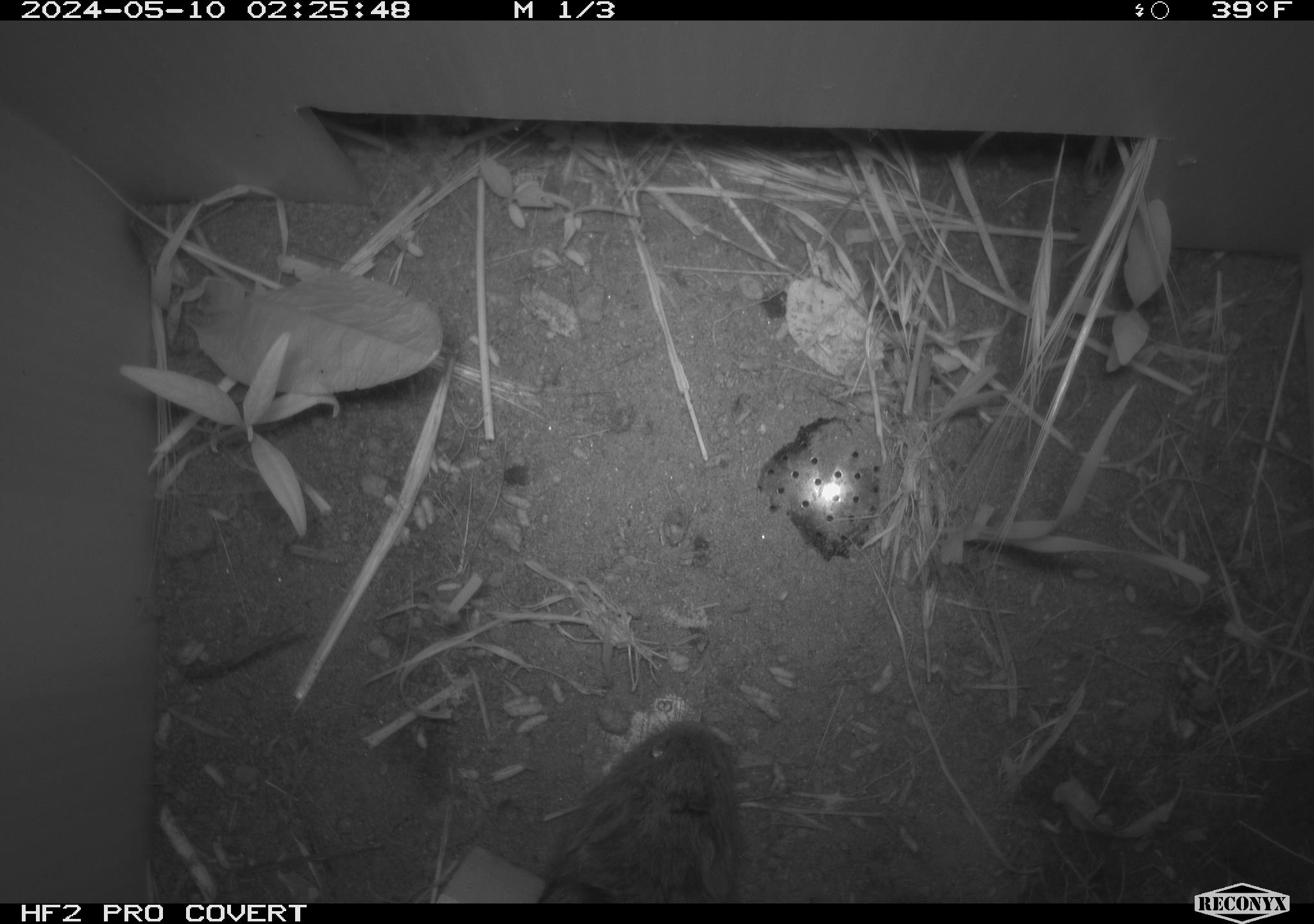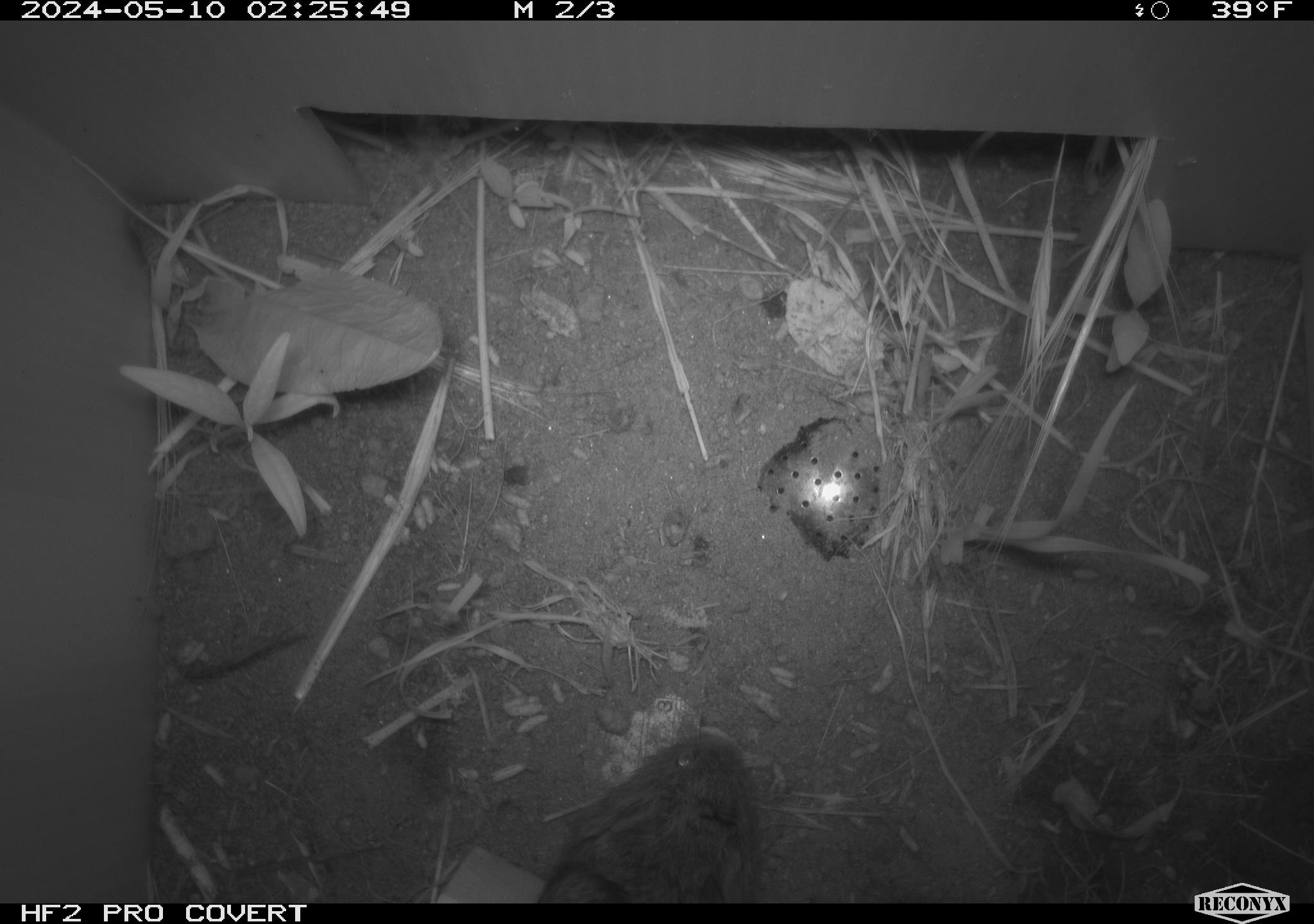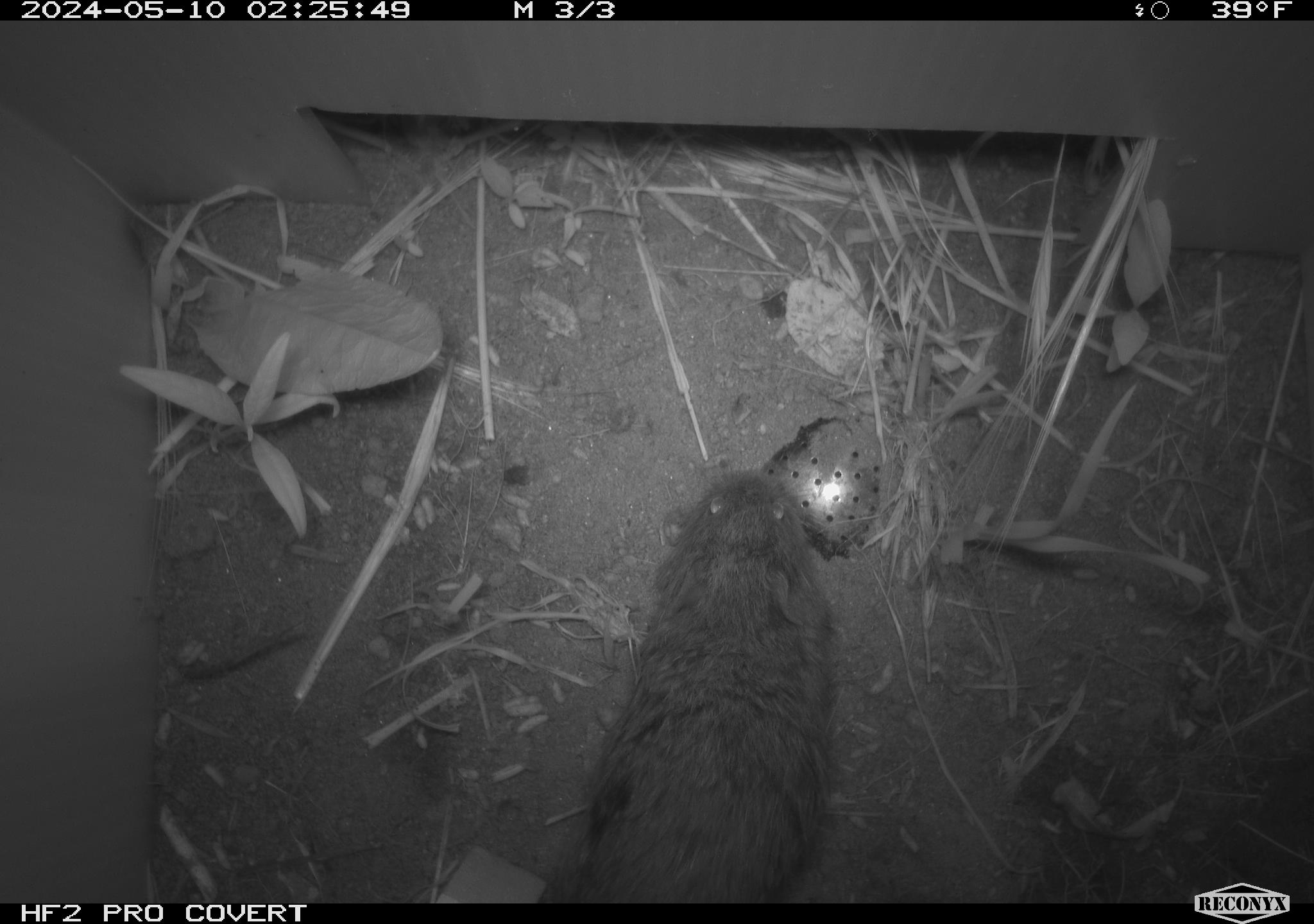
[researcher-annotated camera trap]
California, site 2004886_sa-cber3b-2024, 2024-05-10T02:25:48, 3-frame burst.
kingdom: Animalia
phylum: Chordata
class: Mammalia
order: Rodentia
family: Cricetidae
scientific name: Arvicolinae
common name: voles, lemmings, and muskrats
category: arvicolinae subfamily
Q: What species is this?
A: Arvicolinae subfamily (voles, lemmings, and muskrats) (Arvicolinae).